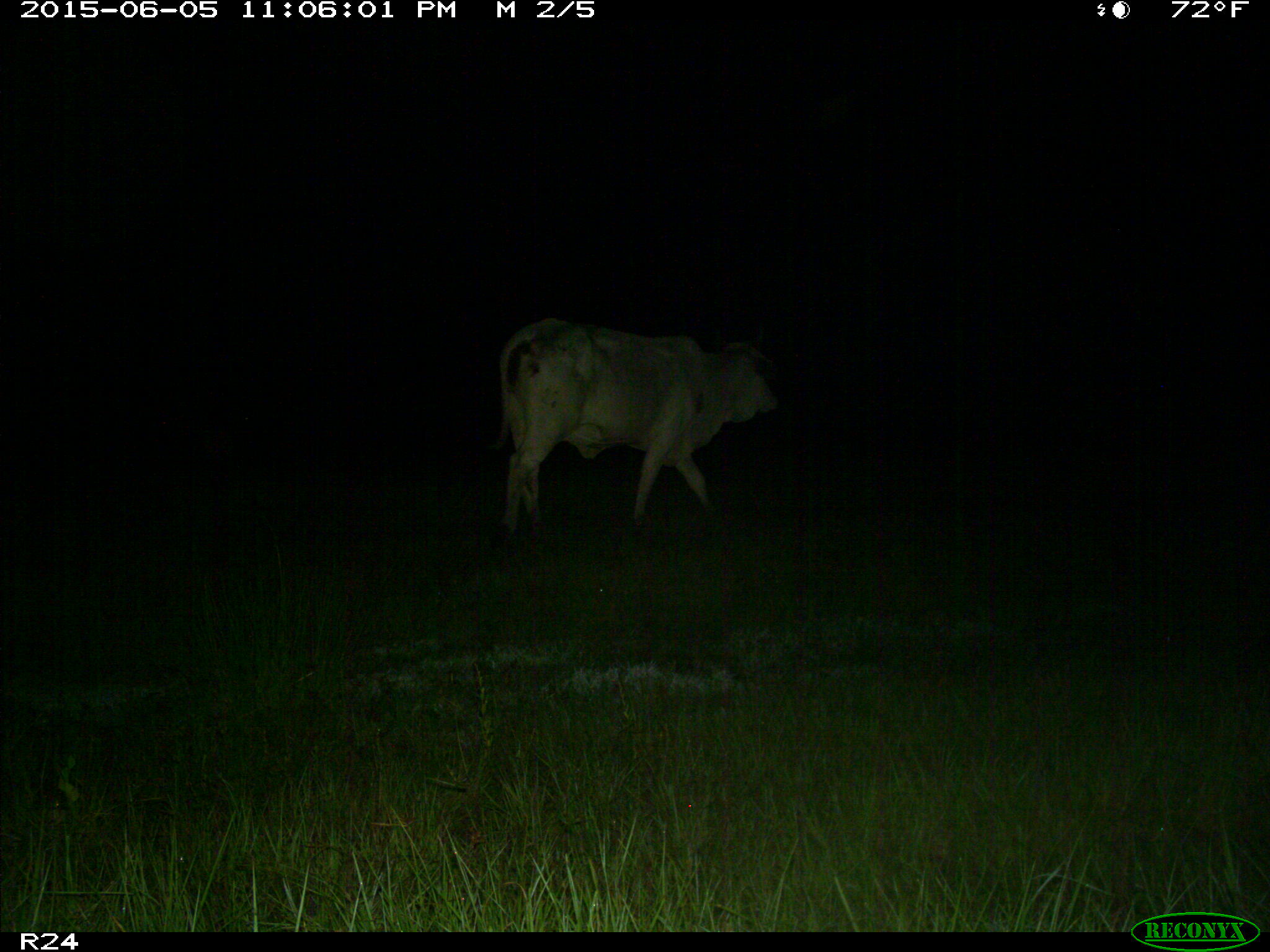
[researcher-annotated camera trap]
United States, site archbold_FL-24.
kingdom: Animalia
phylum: Chordata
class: Mammalia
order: Artiodactyla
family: Bovidae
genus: Bos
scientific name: Bos taurus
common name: domestic cow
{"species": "Bos taurus (domestic cow)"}